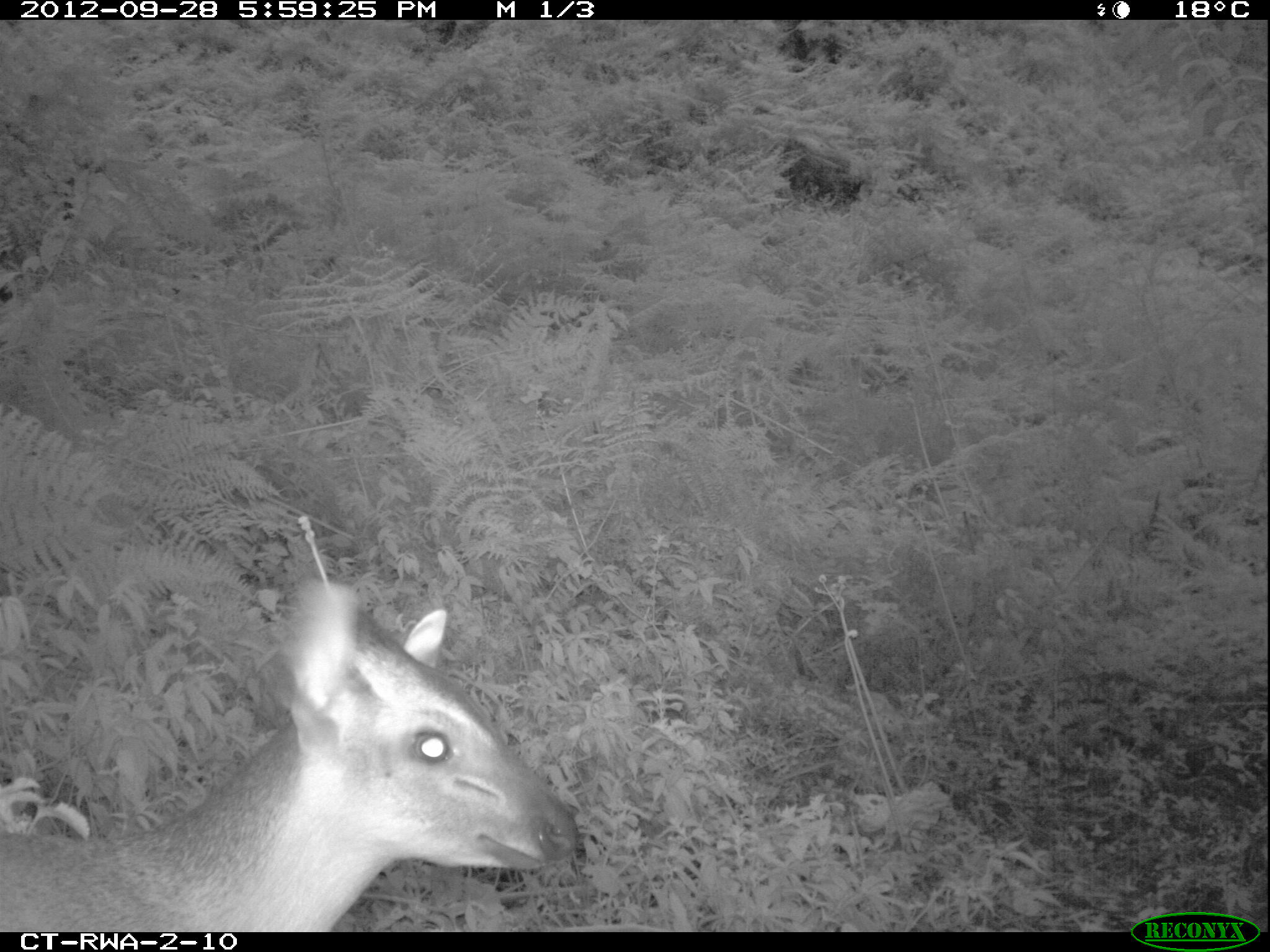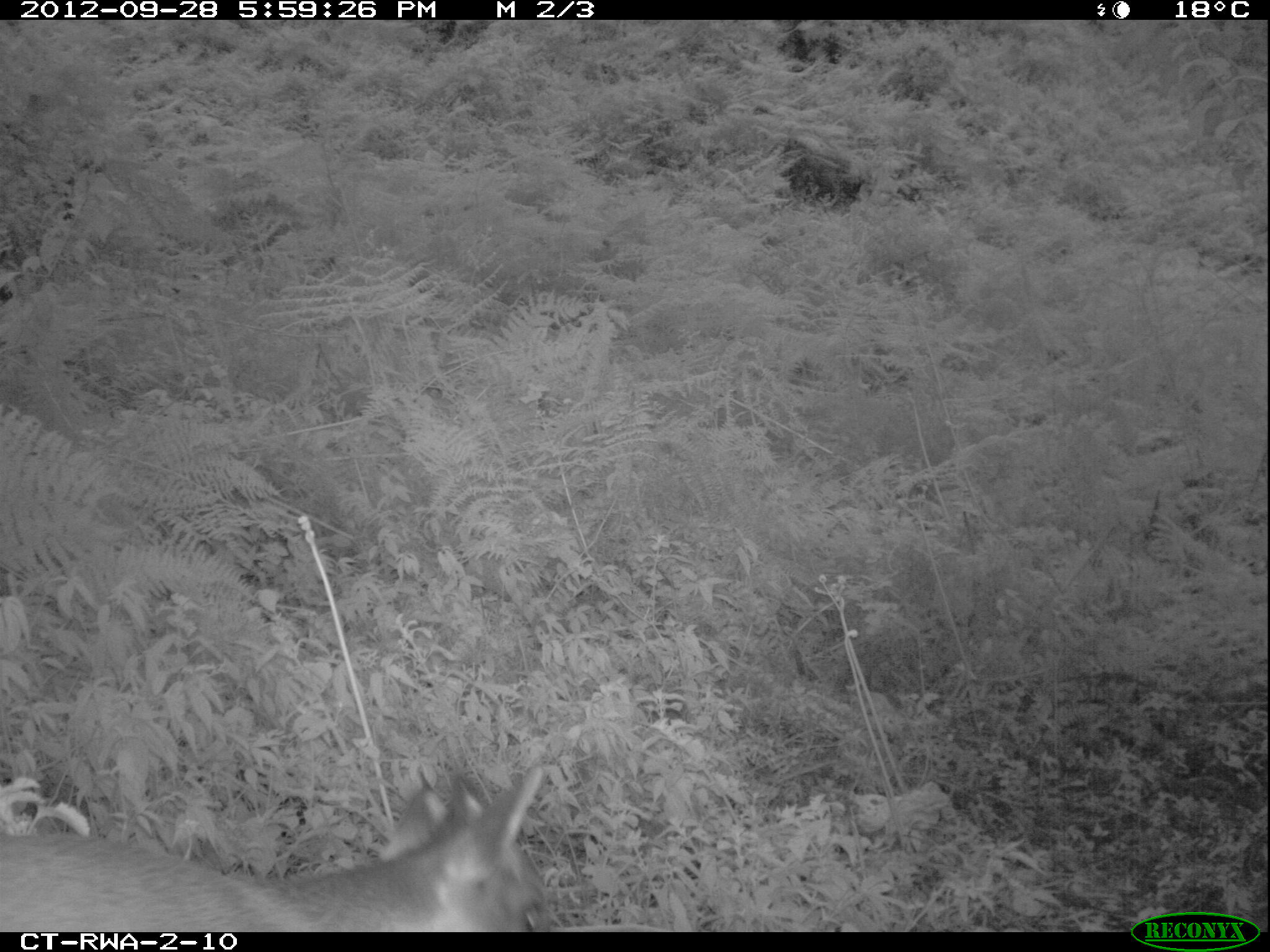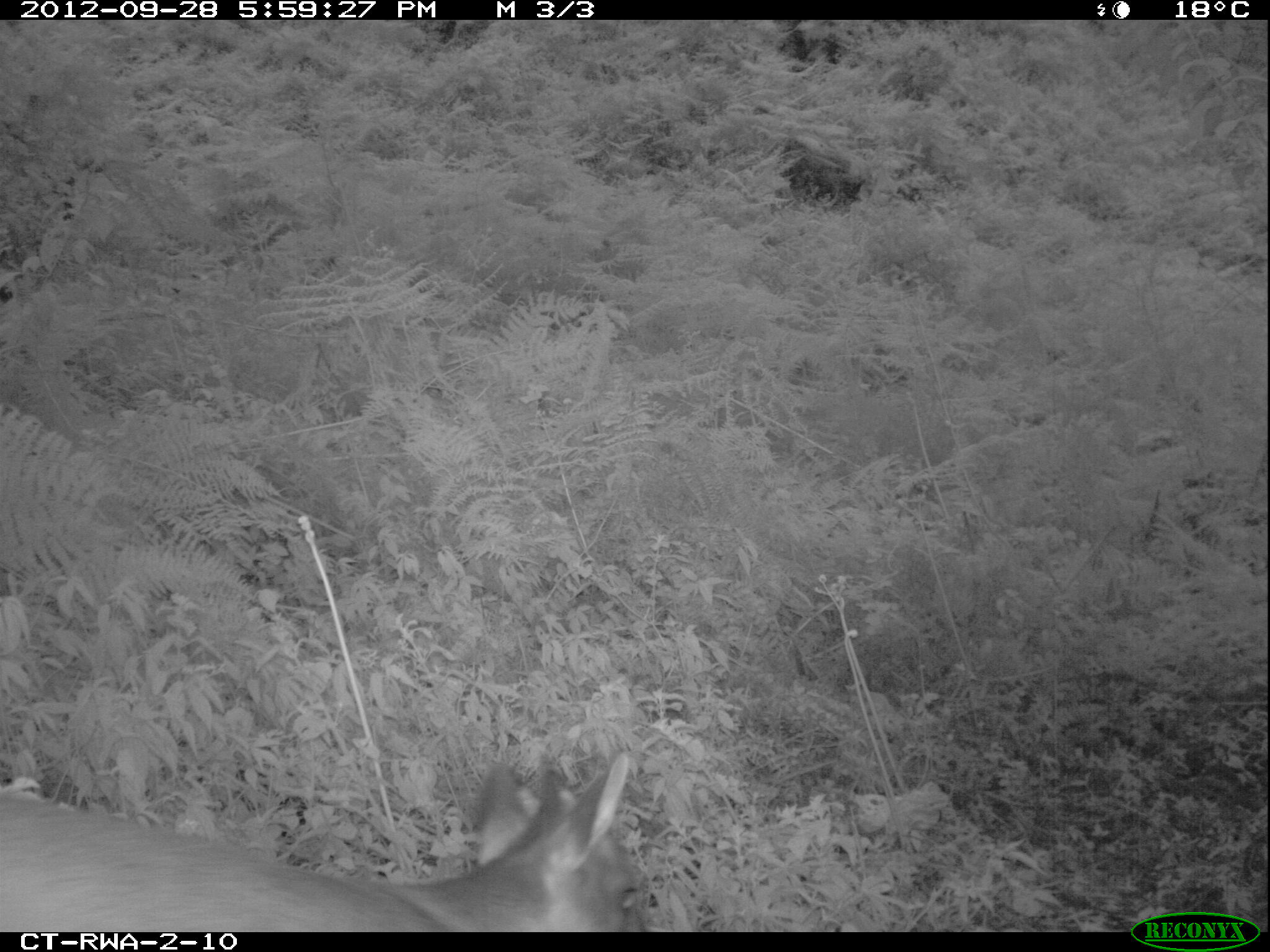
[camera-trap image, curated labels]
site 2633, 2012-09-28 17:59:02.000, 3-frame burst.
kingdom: Animalia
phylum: Chordata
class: Mammalia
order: Artiodactyla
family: Bovidae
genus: Cephalophus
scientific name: Cephalophus nigrifrons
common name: black-fronted duiker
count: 1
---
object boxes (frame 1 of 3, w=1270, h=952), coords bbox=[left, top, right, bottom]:
cephalophus nigrifrons: bbox=[0, 581, 573, 930]